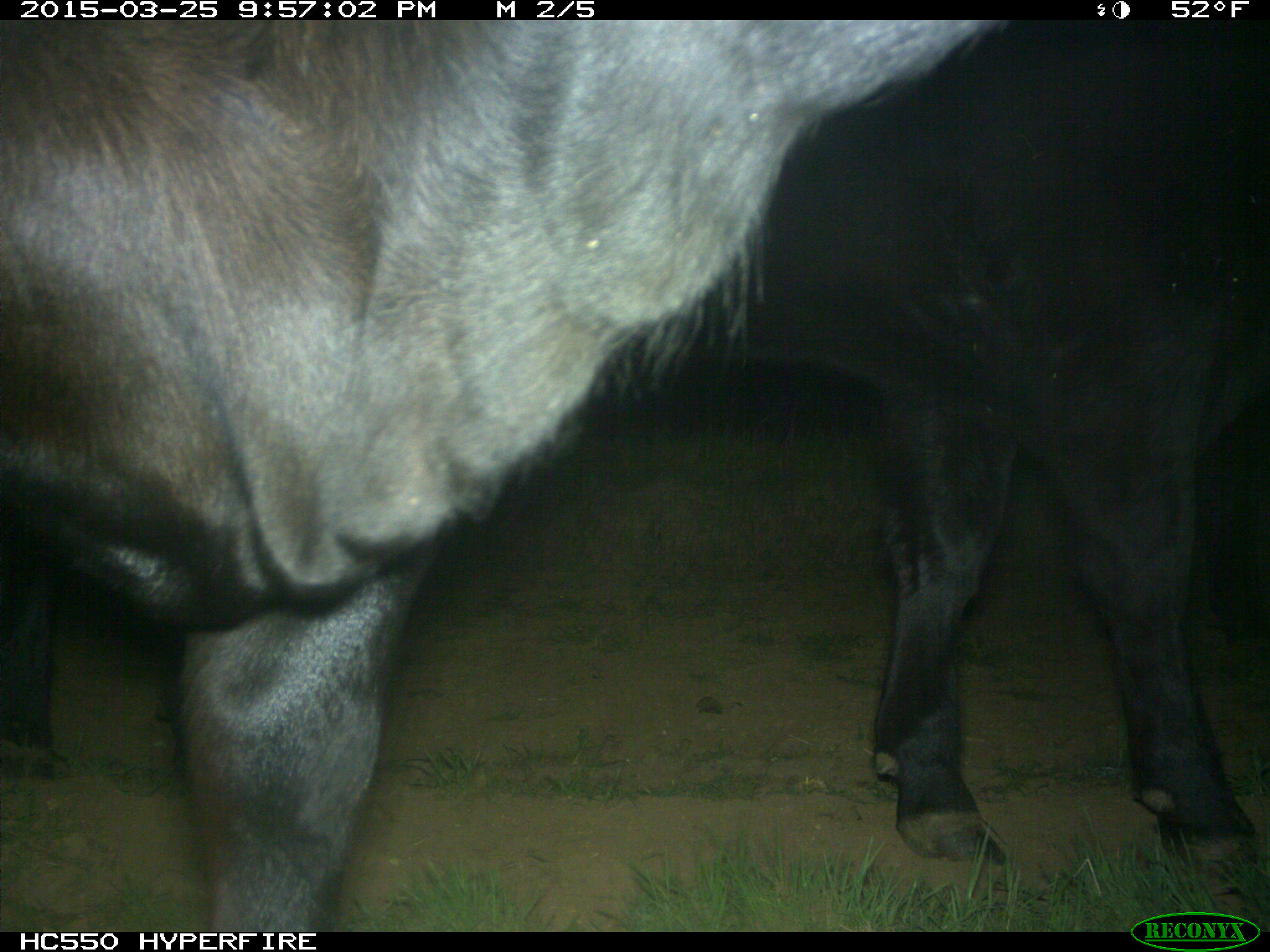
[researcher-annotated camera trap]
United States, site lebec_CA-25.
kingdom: Animalia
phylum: Chordata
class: Mammalia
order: Artiodactyla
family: Bovidae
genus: Bos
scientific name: Bos taurus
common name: domestic cow